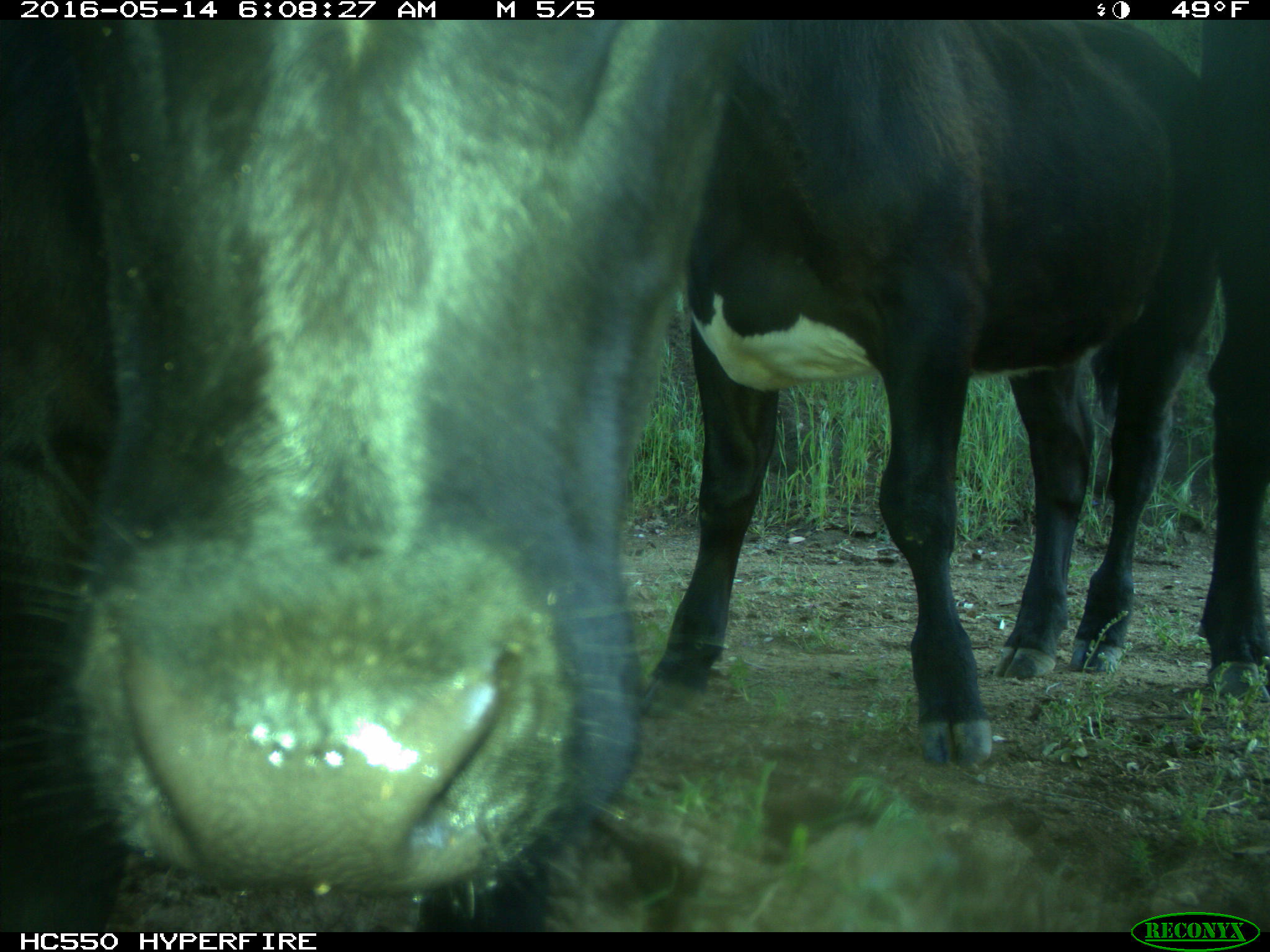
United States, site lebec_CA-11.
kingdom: Animalia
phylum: Chordata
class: Mammalia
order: Artiodactyla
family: Bovidae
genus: Bos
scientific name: Bos taurus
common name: domestic cow